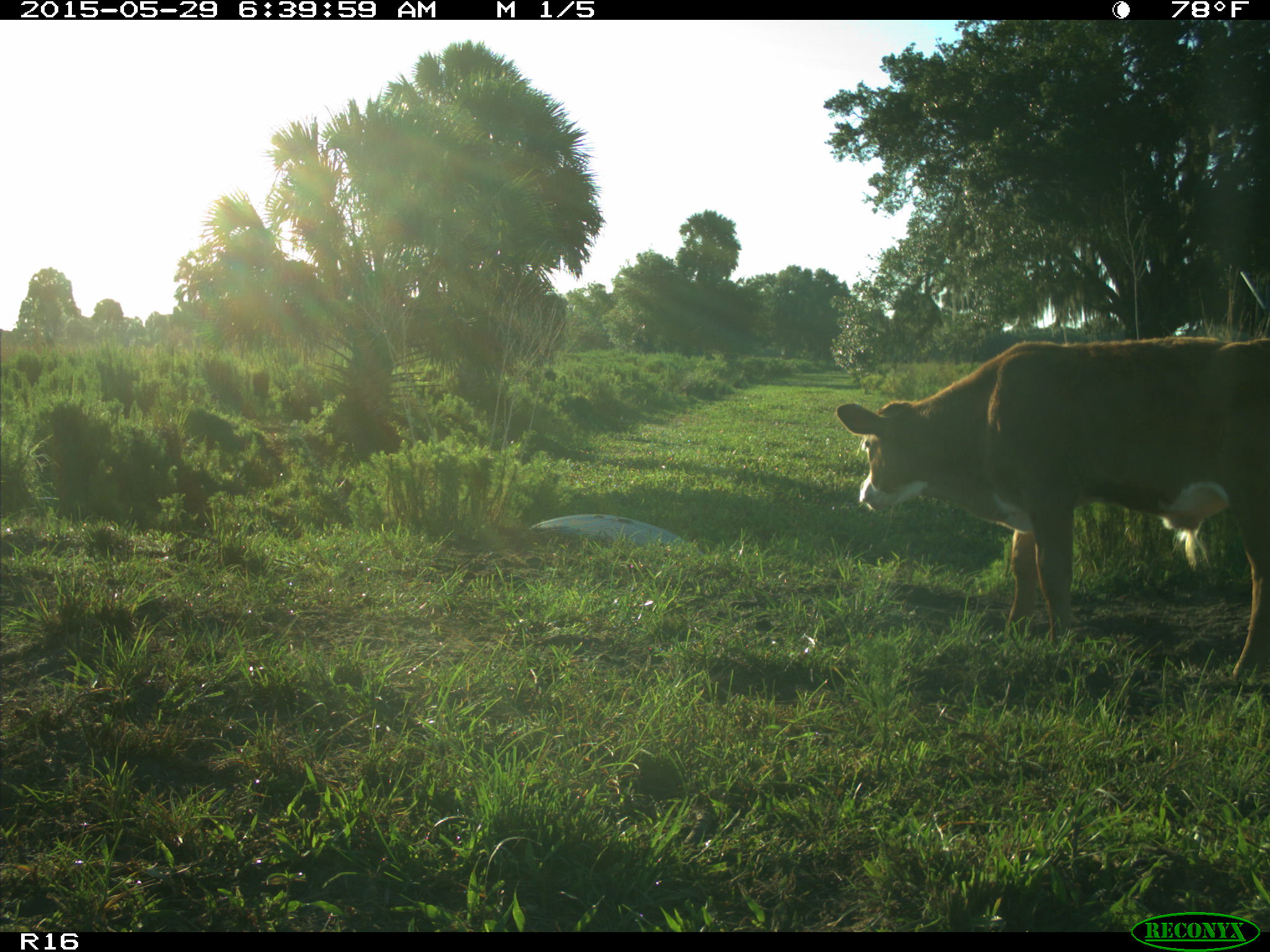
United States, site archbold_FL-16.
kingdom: Animalia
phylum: Chordata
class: Mammalia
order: Artiodactyla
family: Bovidae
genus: Bos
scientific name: Bos taurus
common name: domestic cow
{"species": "Bos taurus (domestic cow)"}